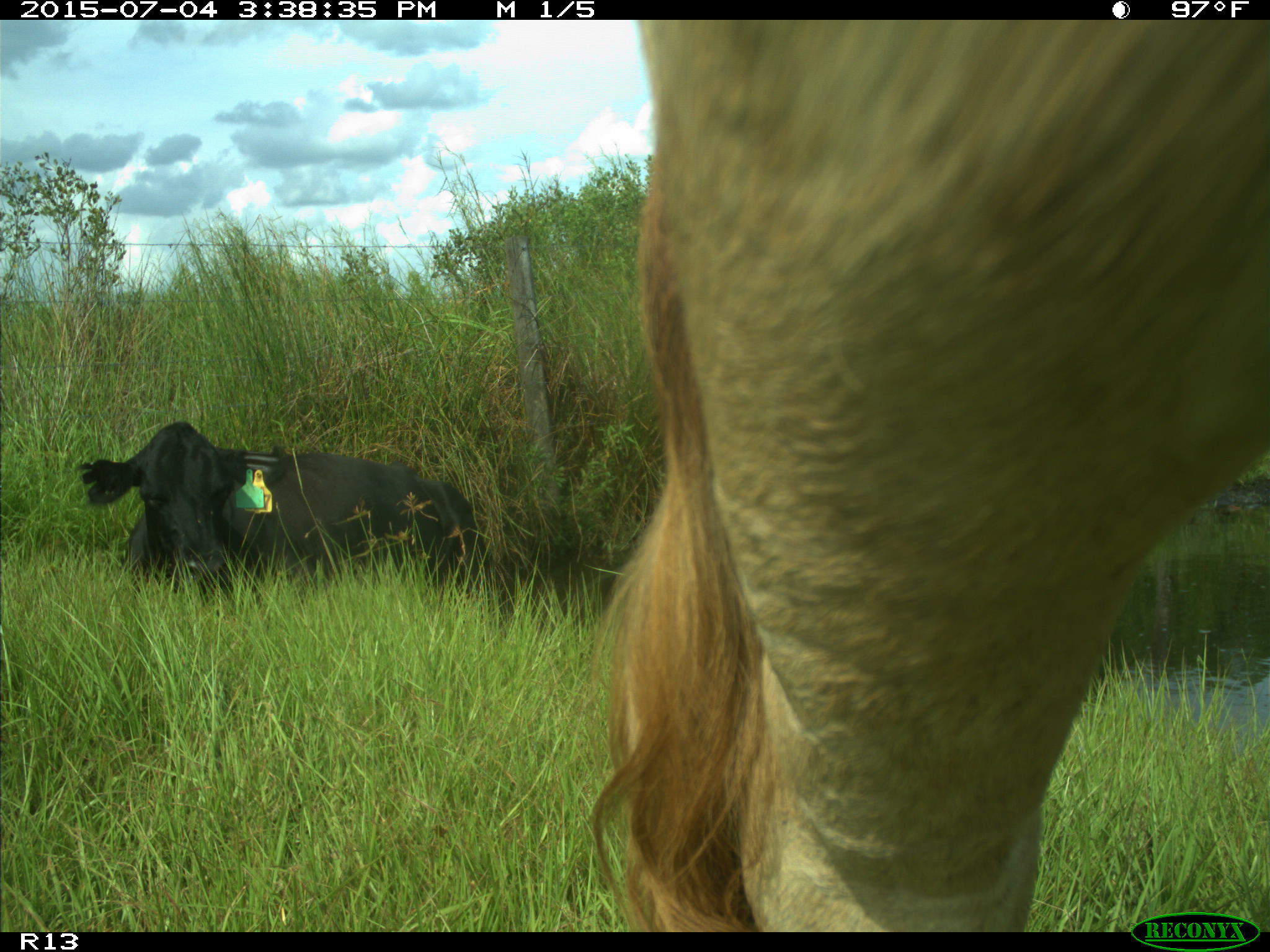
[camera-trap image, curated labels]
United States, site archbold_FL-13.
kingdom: Animalia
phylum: Chordata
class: Mammalia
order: Artiodactyla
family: Bovidae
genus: Bos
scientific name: Bos taurus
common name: domestic cow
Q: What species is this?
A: Bos taurus (domestic cow).